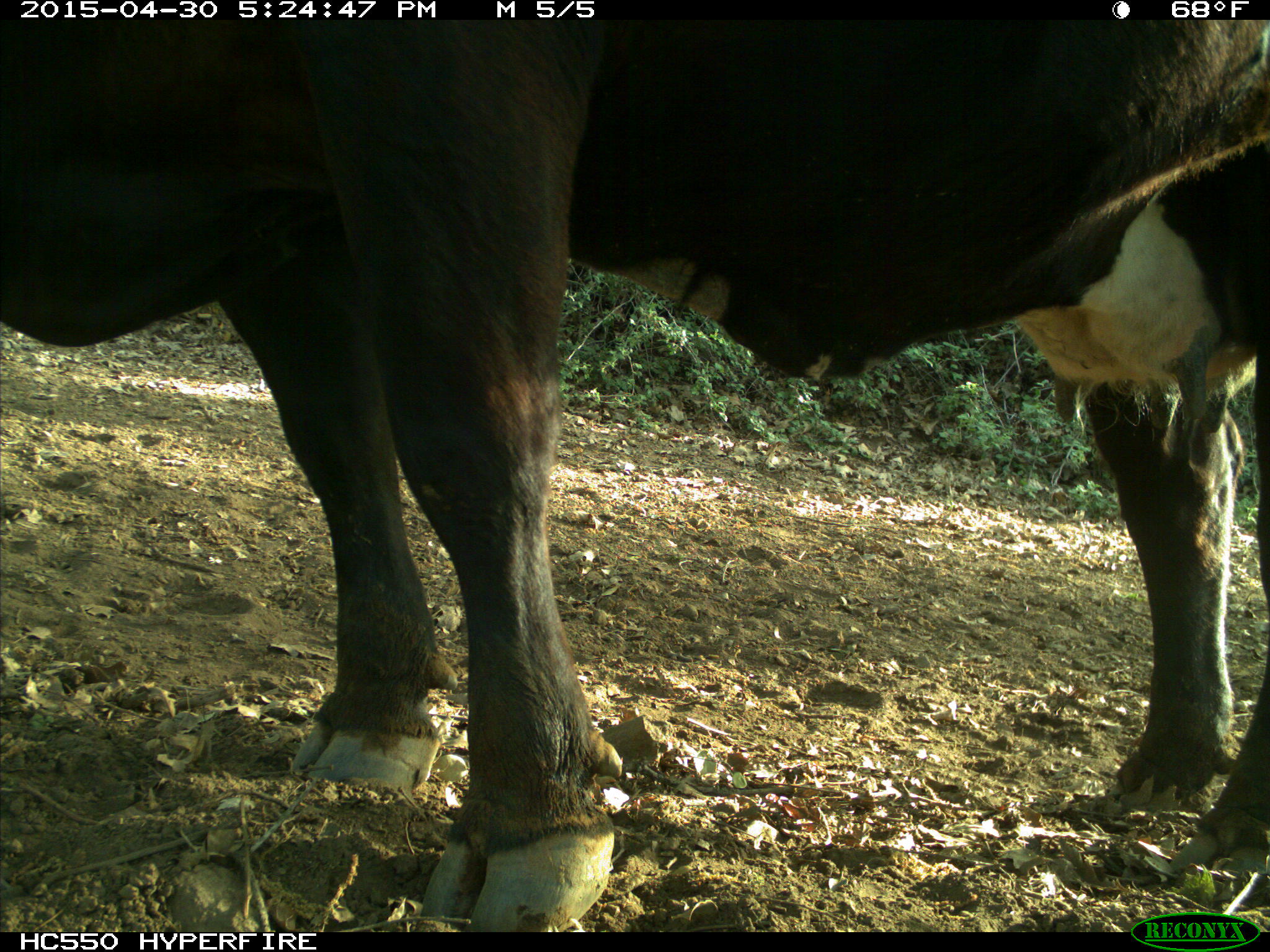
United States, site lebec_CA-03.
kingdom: Animalia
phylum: Chordata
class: Mammalia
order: Artiodactyla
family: Bovidae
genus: Bos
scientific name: Bos taurus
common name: domestic cow